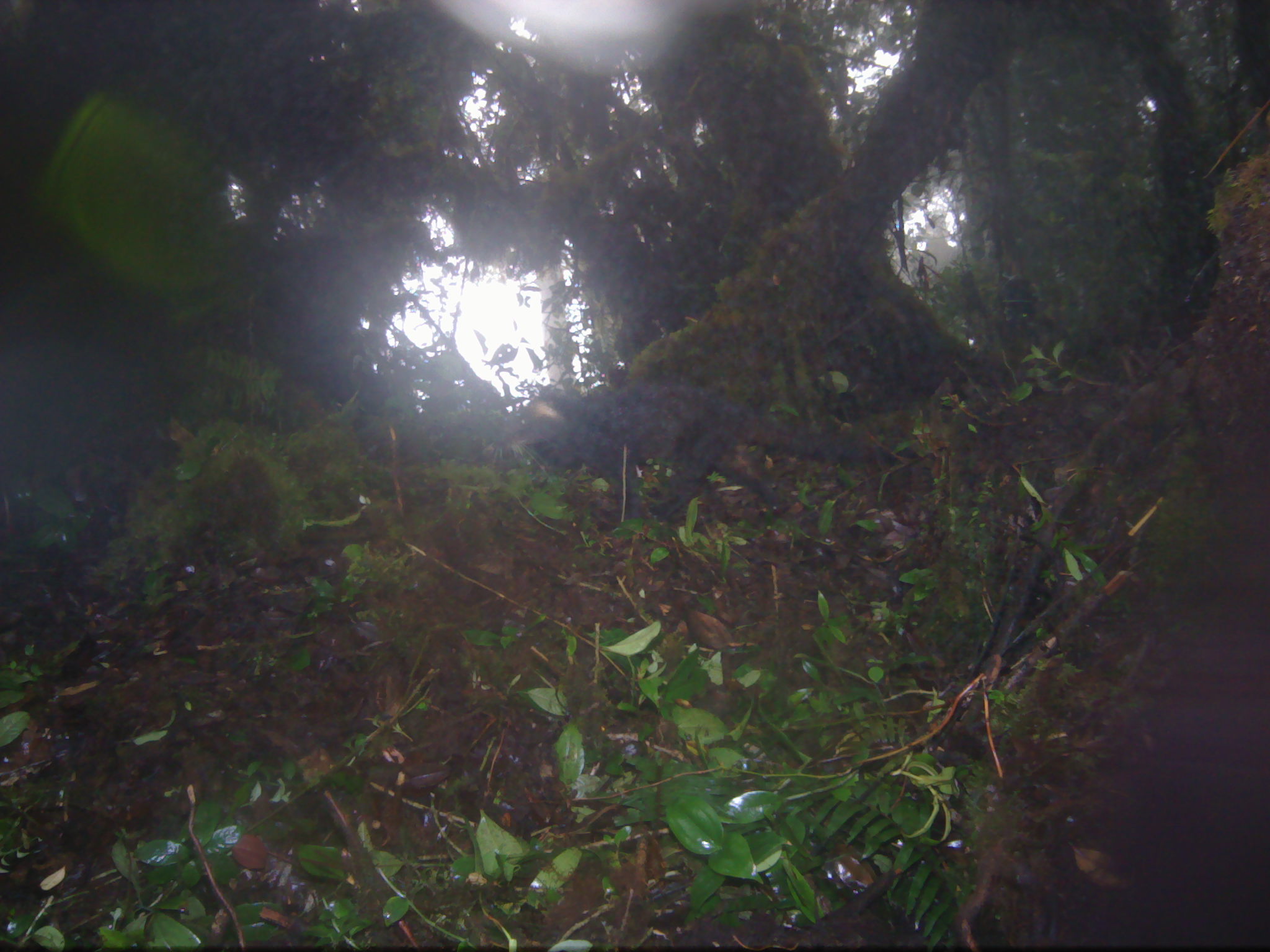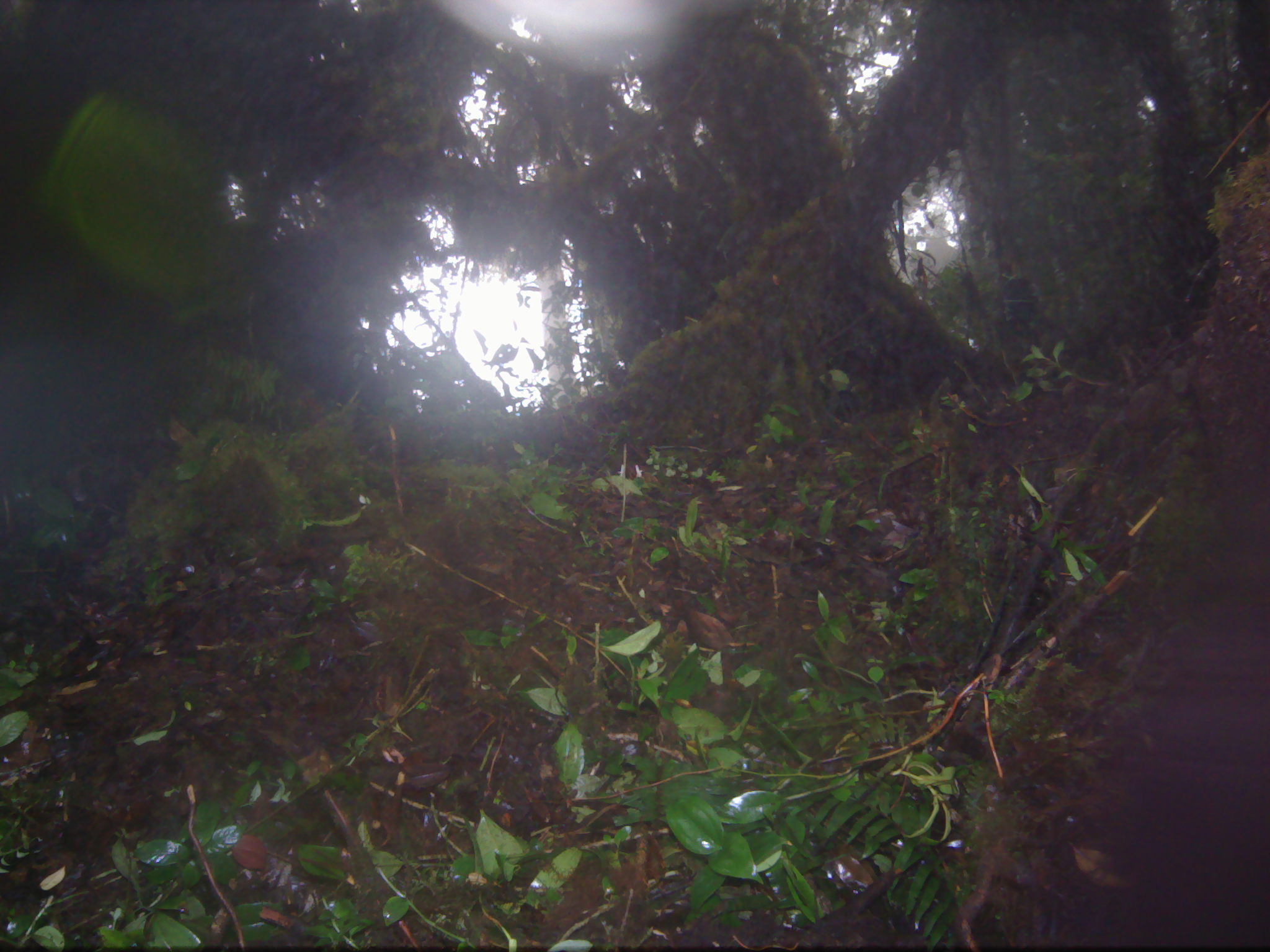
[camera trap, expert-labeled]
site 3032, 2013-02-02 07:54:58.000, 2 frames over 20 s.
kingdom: Animalia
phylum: Chordata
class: Mammalia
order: Carnivora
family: Viverridae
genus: Paguma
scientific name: Paguma larvata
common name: masked palm civet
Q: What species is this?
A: Paguma larvata (masked palm civet).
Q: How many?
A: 1.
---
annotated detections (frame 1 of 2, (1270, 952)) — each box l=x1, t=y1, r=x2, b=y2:
paguma larvata: l=492, t=383, r=936, b=521